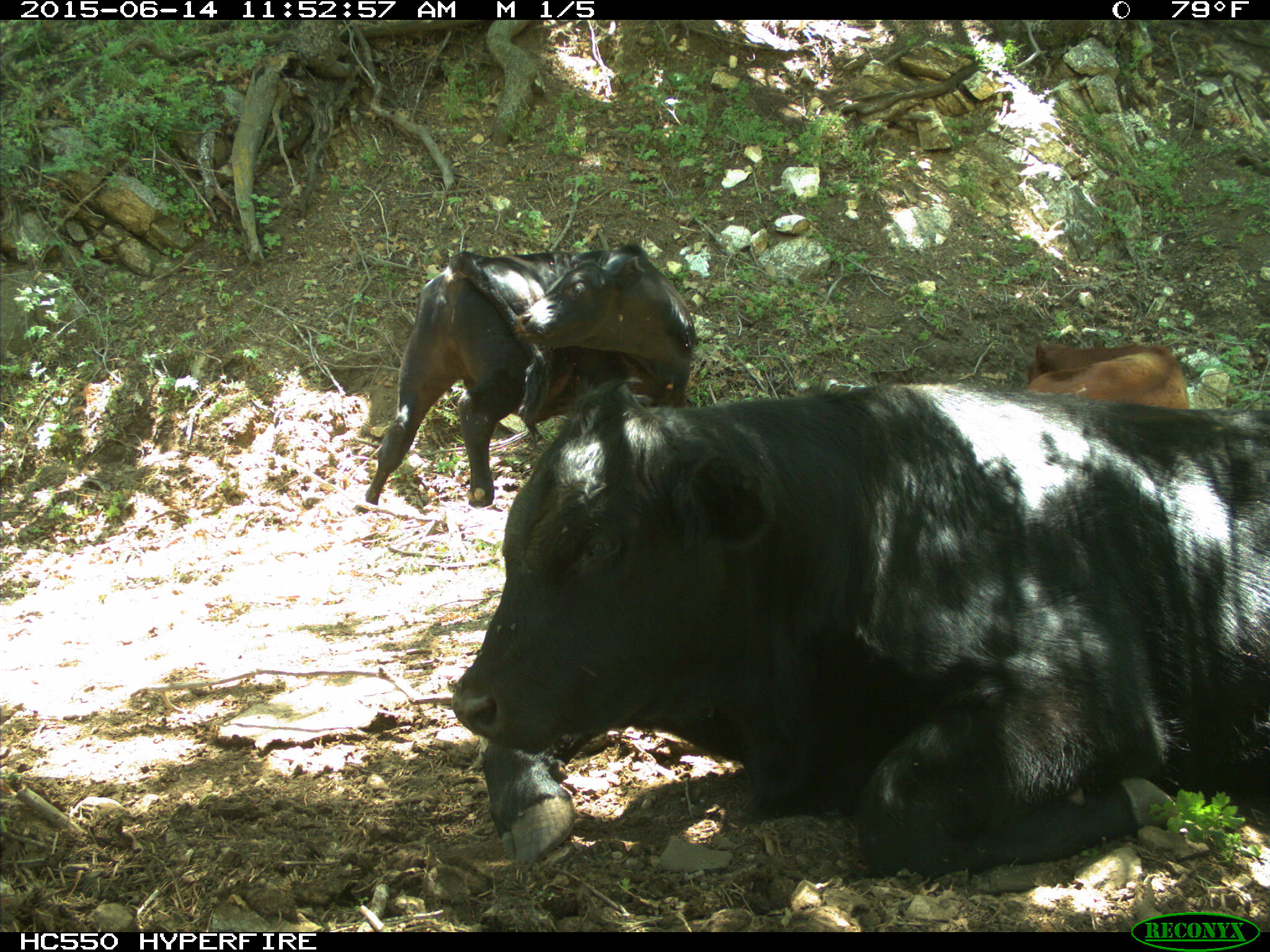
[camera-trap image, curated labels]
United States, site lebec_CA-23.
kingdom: Animalia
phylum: Chordata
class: Mammalia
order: Artiodactyla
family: Bovidae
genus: Bos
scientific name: Bos taurus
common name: domestic cow